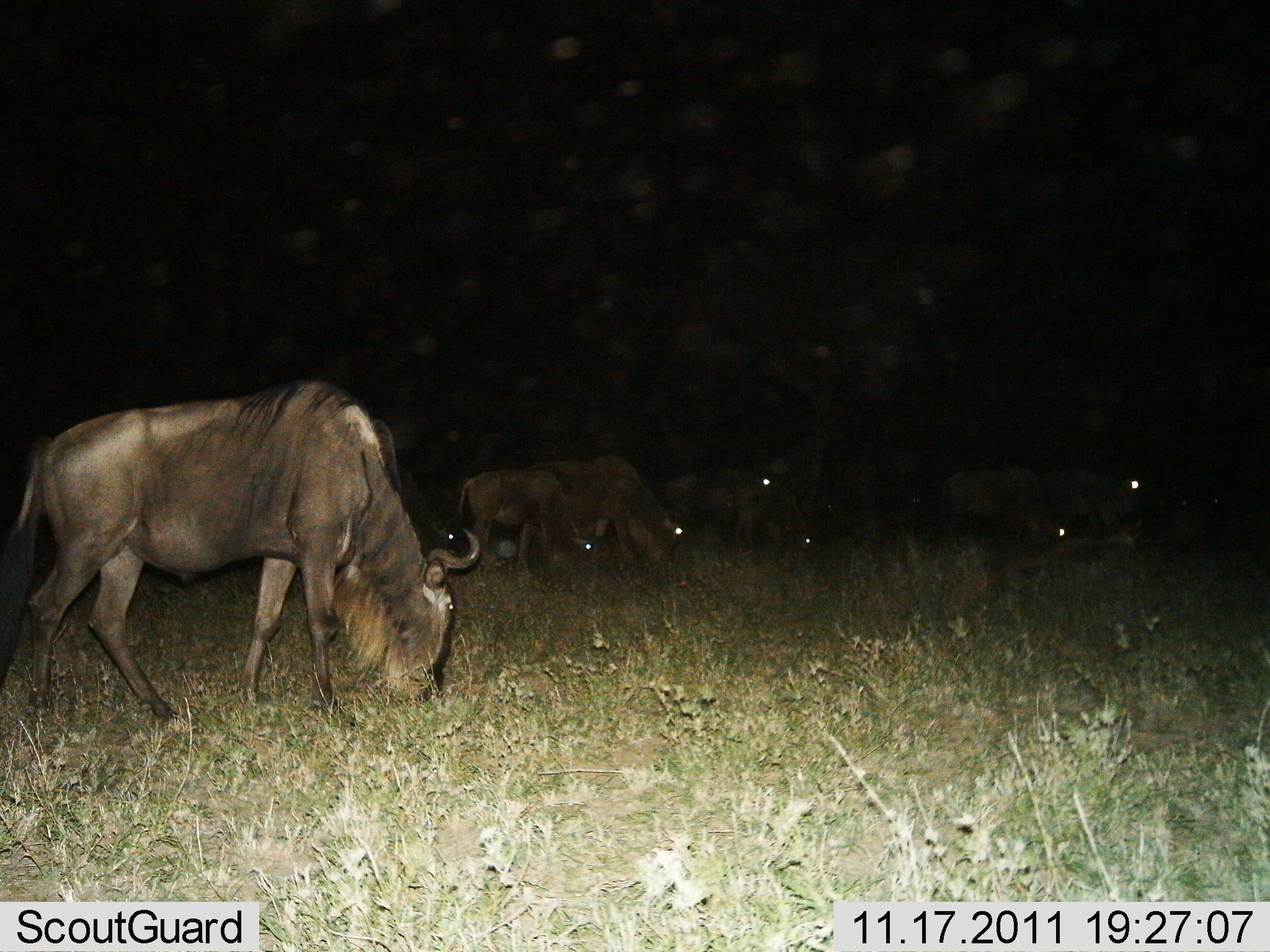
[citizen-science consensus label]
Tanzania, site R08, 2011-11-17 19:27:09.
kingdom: Animalia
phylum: Chordata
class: Mammalia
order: Artiodactyla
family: Bovidae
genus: Connochaetes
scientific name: Connochaetes taurinus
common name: blue wildebeest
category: wildebeest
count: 8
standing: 40%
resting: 13%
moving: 7%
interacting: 7%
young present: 33%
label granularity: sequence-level